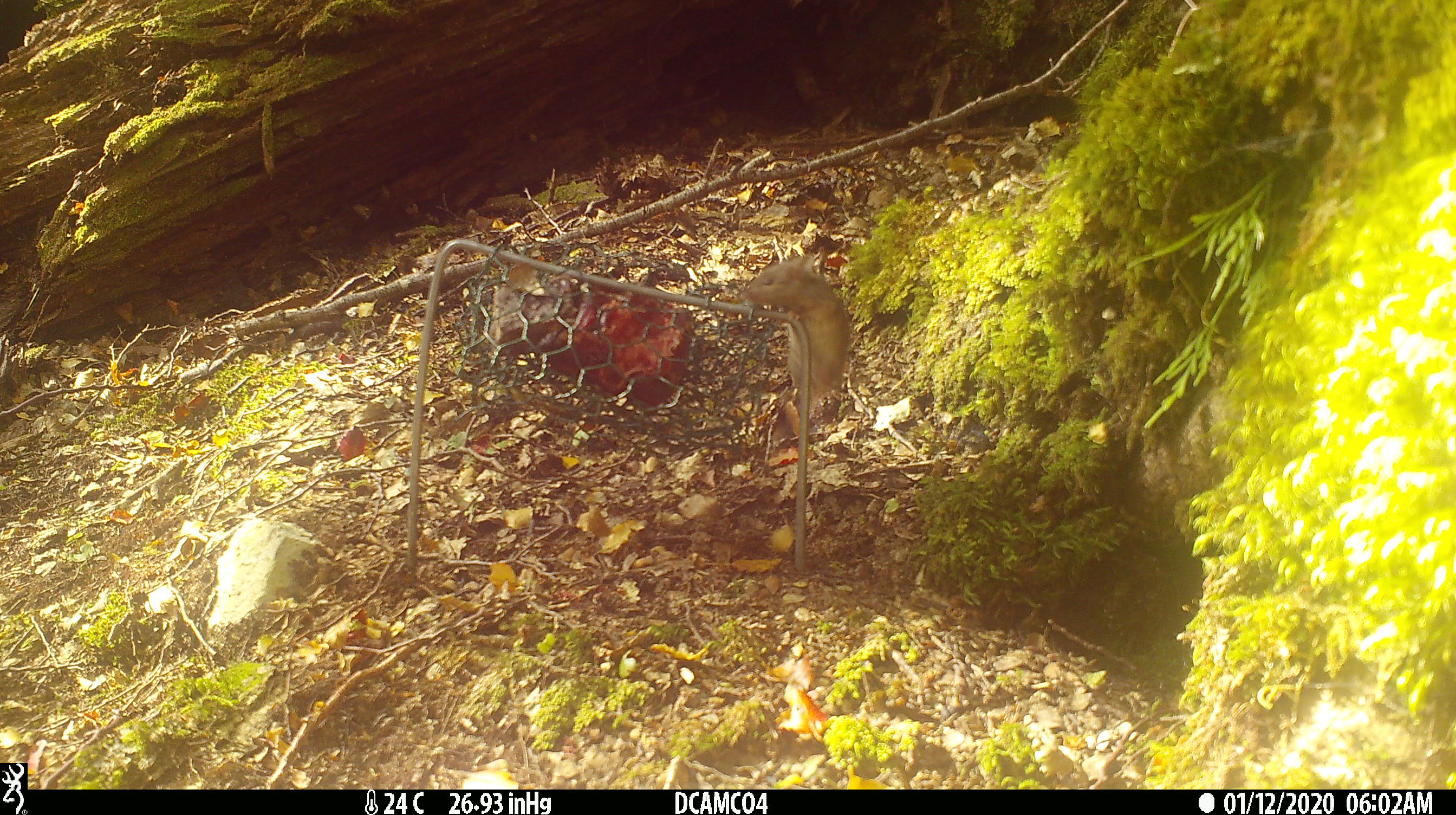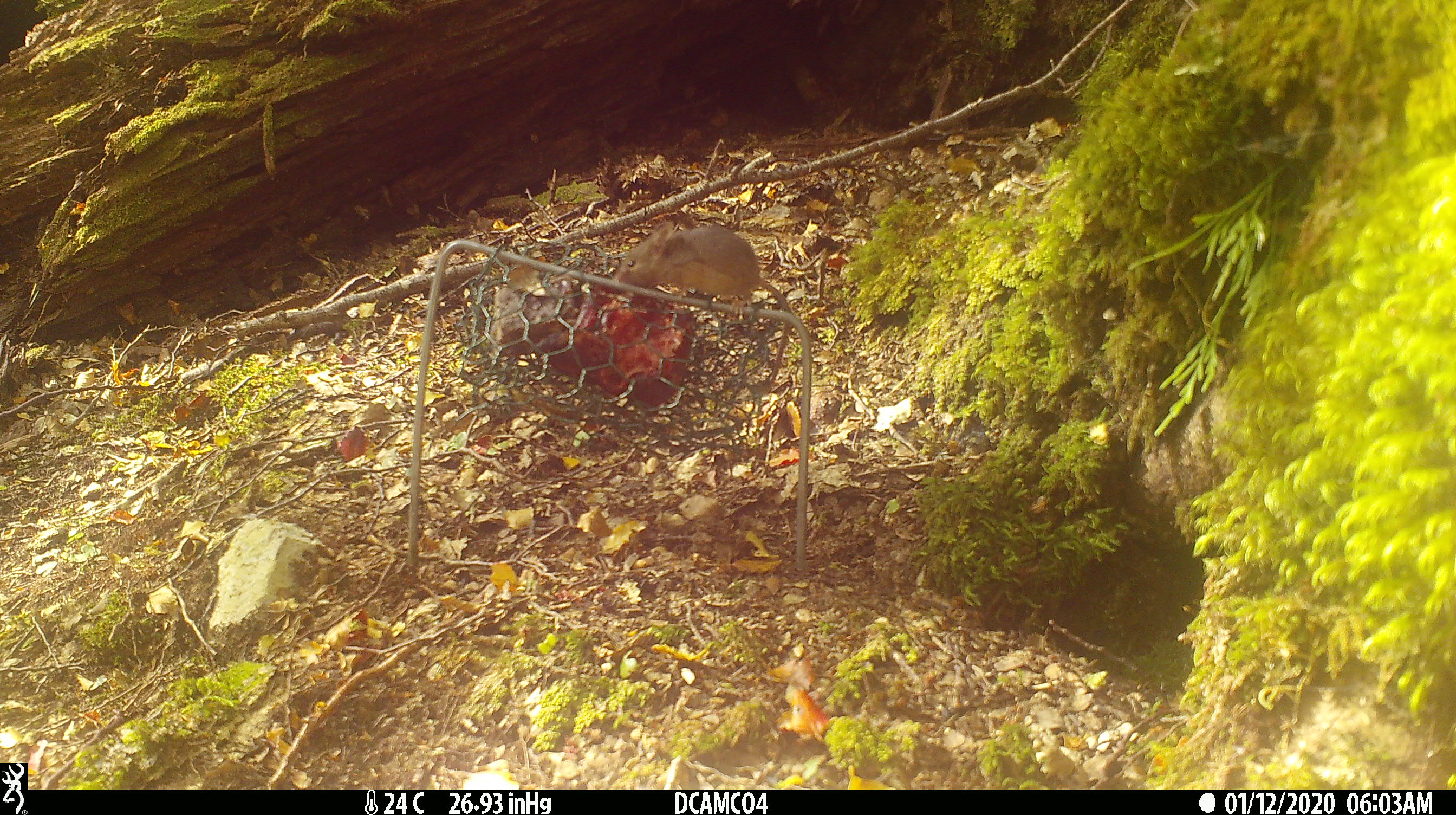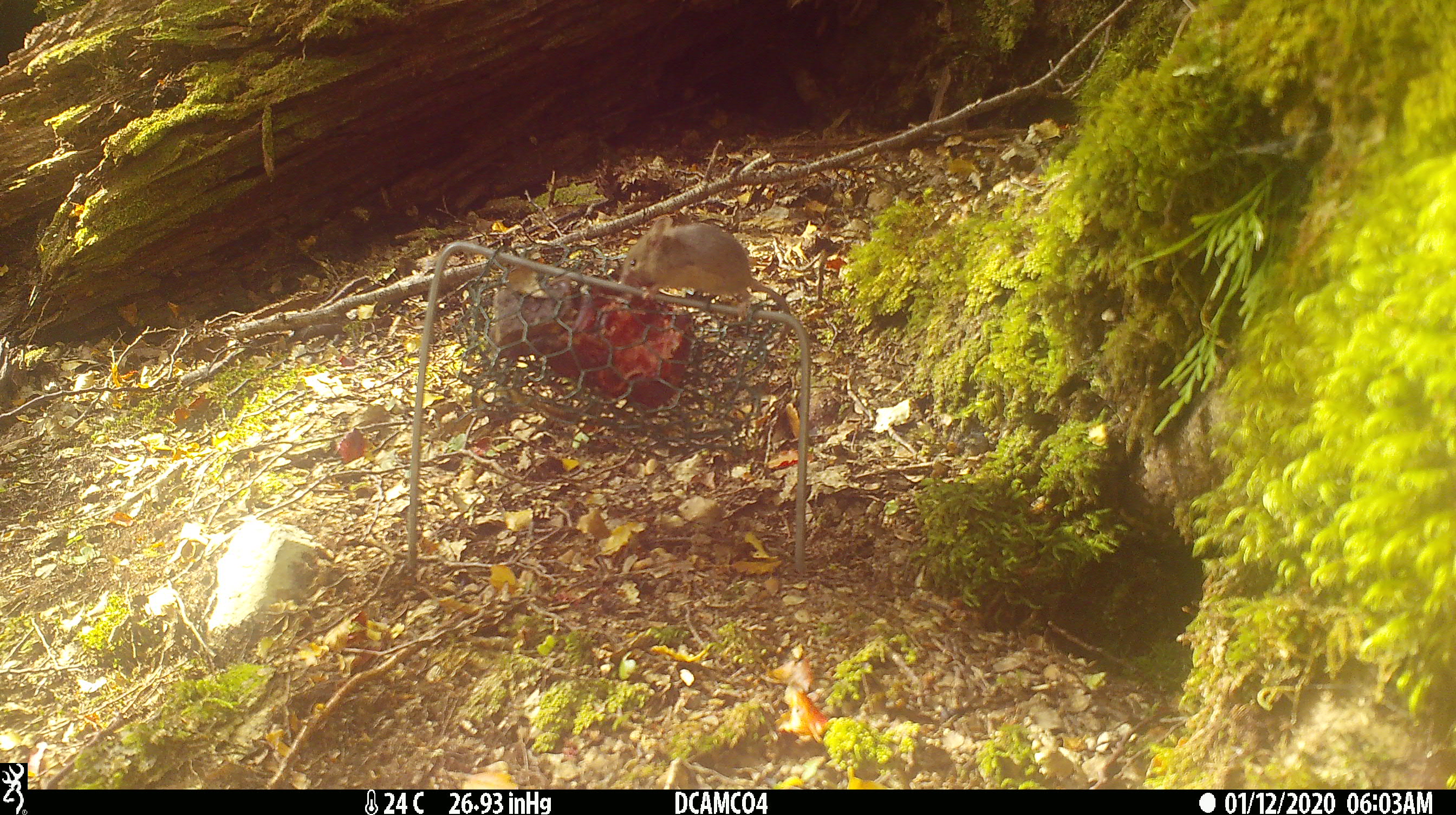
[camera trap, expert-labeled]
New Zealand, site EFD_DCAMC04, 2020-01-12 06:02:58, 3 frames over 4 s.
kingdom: Animalia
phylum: Chordata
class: Mammalia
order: Rodentia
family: Muridae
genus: Mus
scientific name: Mus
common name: mouse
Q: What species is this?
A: Mouse (Mus).